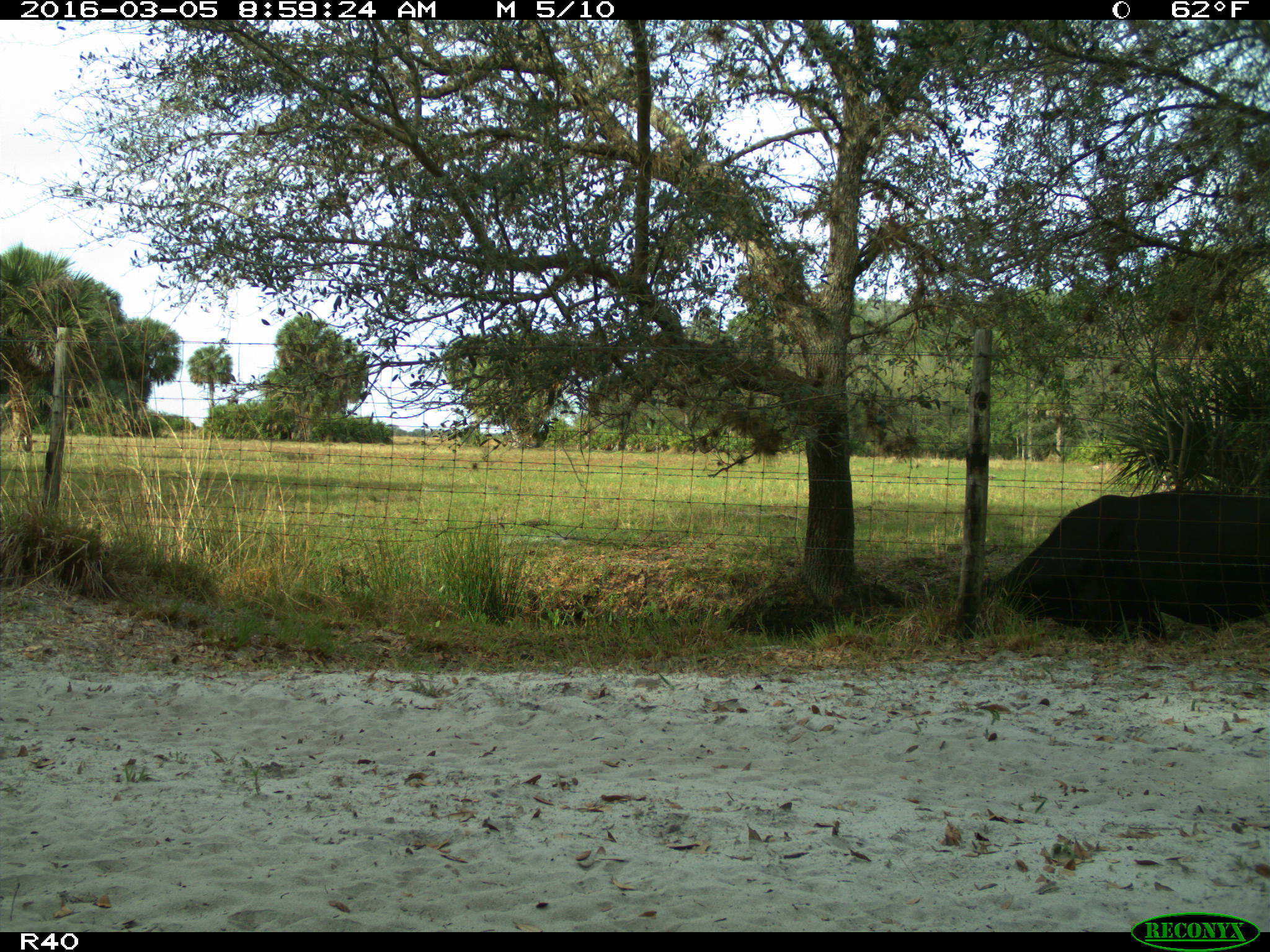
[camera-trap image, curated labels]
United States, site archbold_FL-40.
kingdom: Animalia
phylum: Chordata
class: Mammalia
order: Artiodactyla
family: Bovidae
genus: Bos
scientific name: Bos taurus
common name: domestic cow